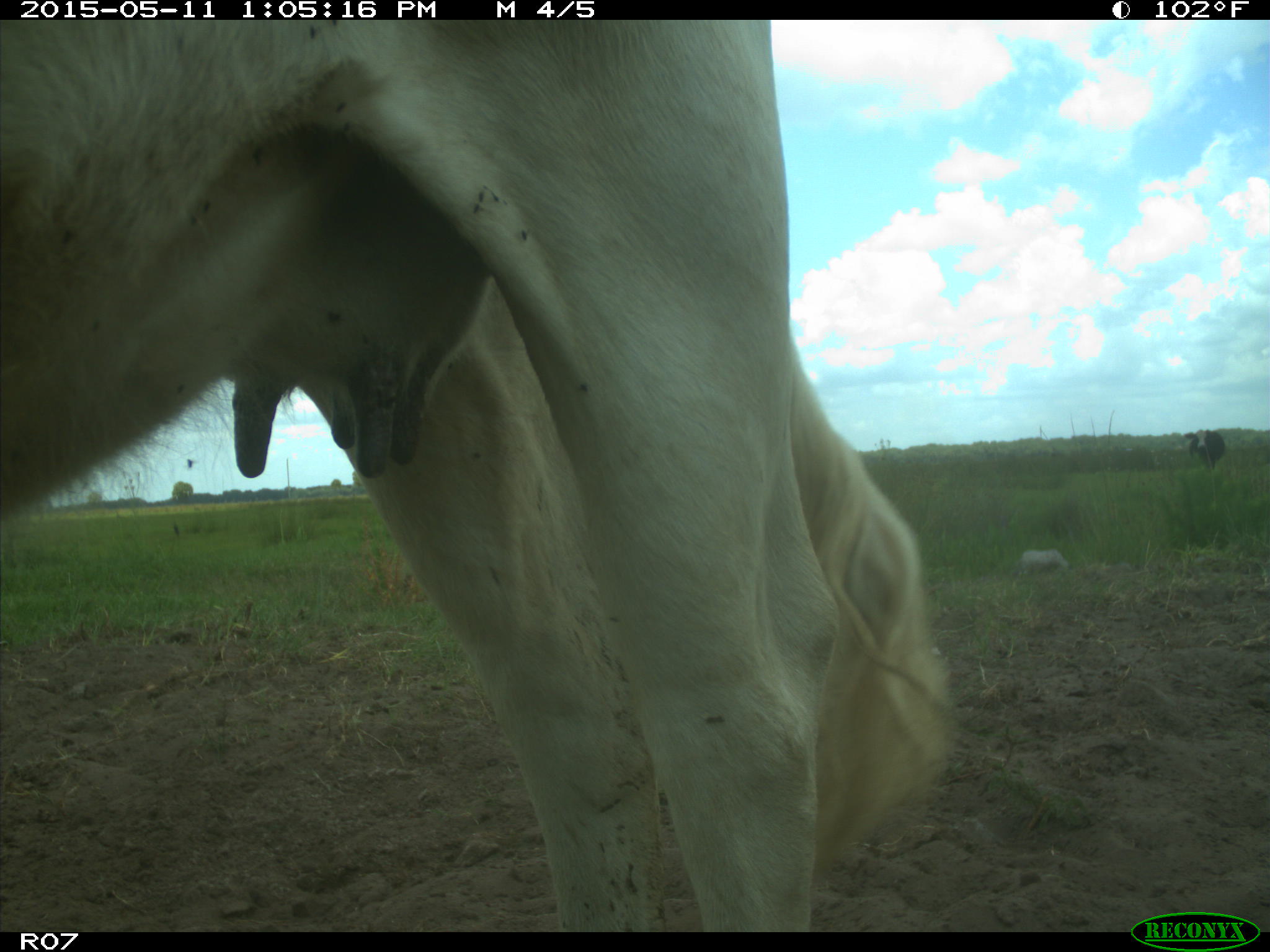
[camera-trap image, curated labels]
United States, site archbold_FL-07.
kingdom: Animalia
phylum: Chordata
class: Mammalia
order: Artiodactyla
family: Bovidae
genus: Bos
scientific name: Bos taurus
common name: domestic cow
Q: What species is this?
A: Bos taurus (domestic cow).